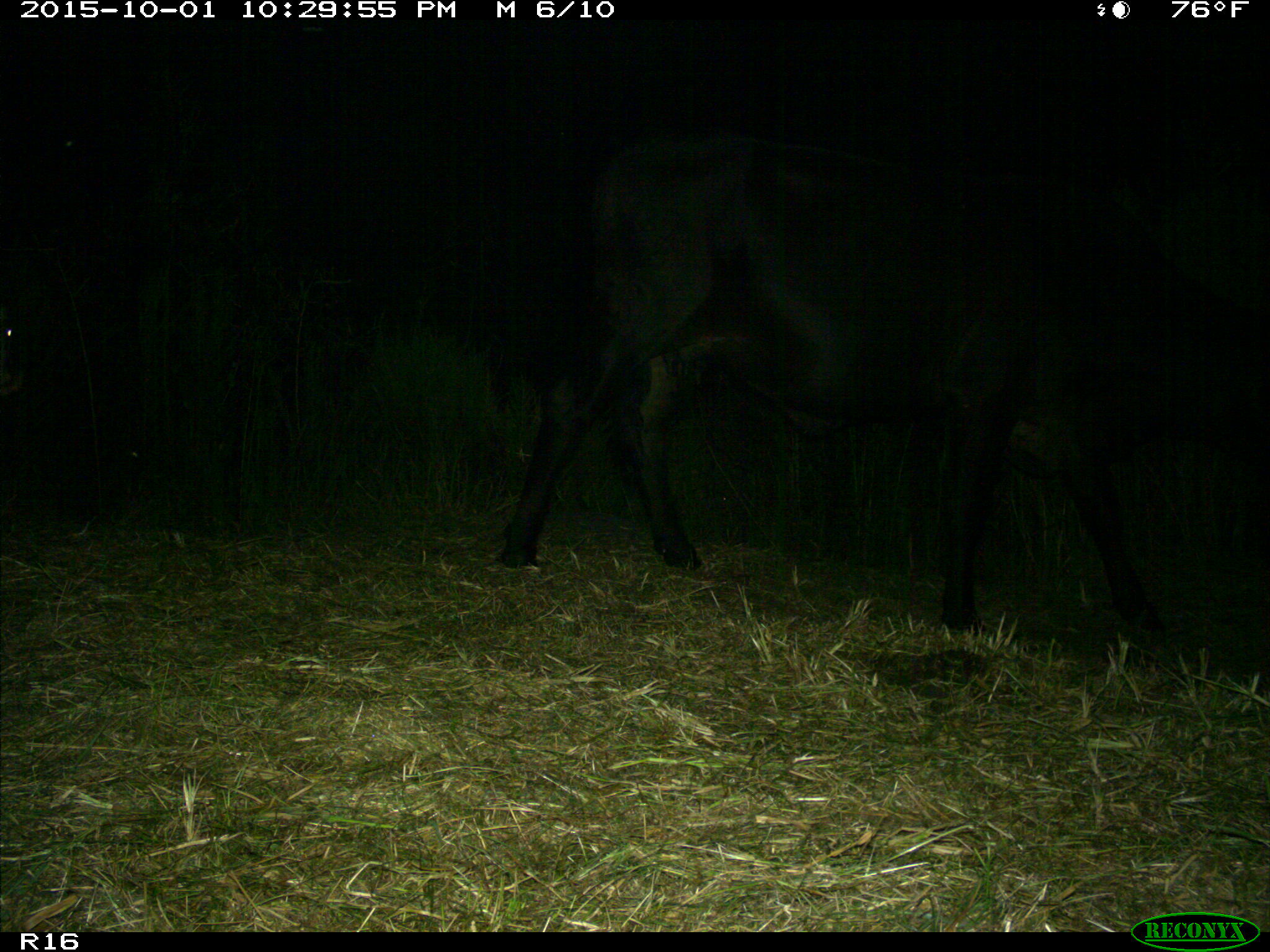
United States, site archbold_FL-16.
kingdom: Animalia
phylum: Chordata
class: Mammalia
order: Artiodactyla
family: Bovidae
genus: Bos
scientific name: Bos taurus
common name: domestic cow